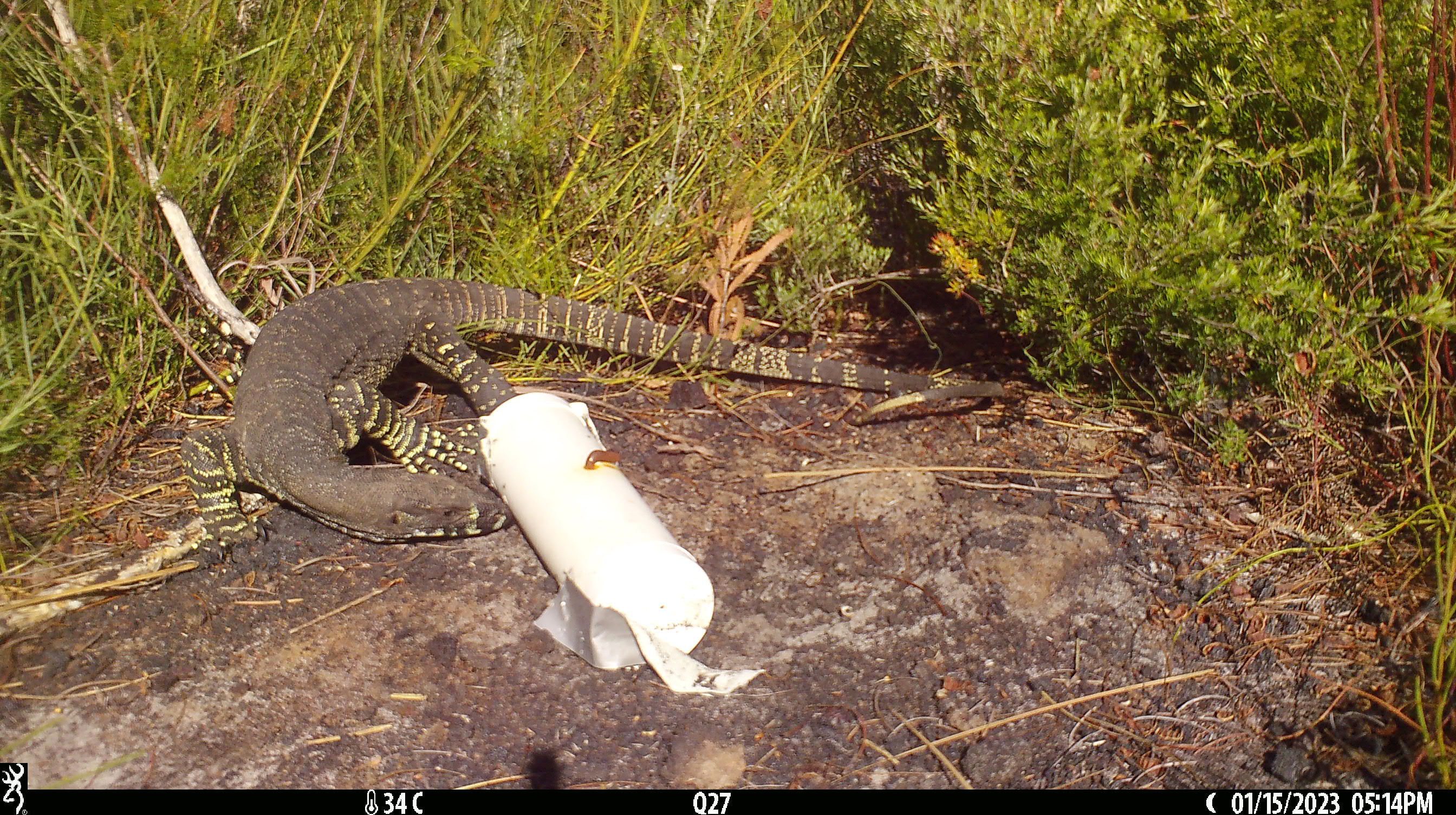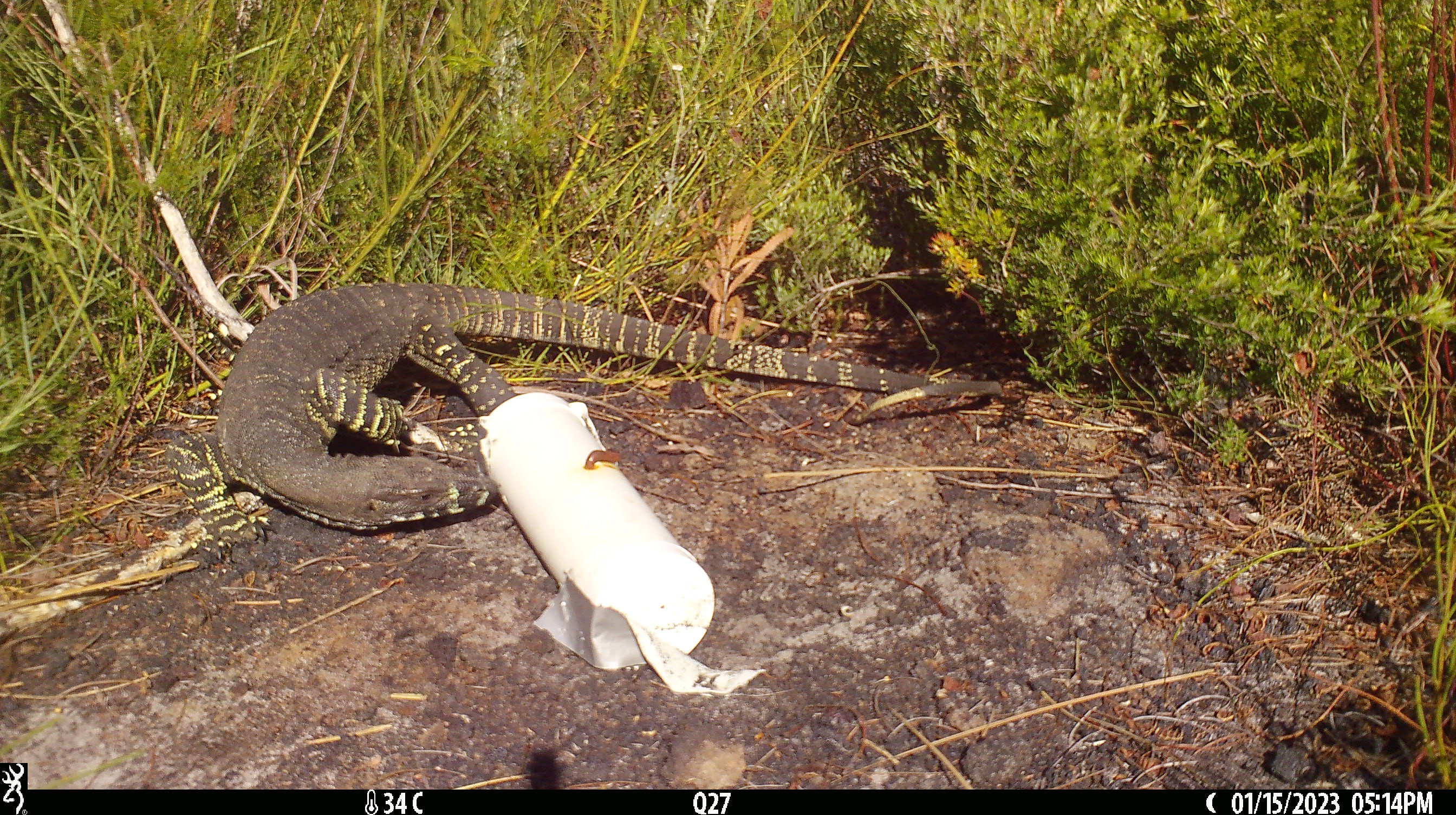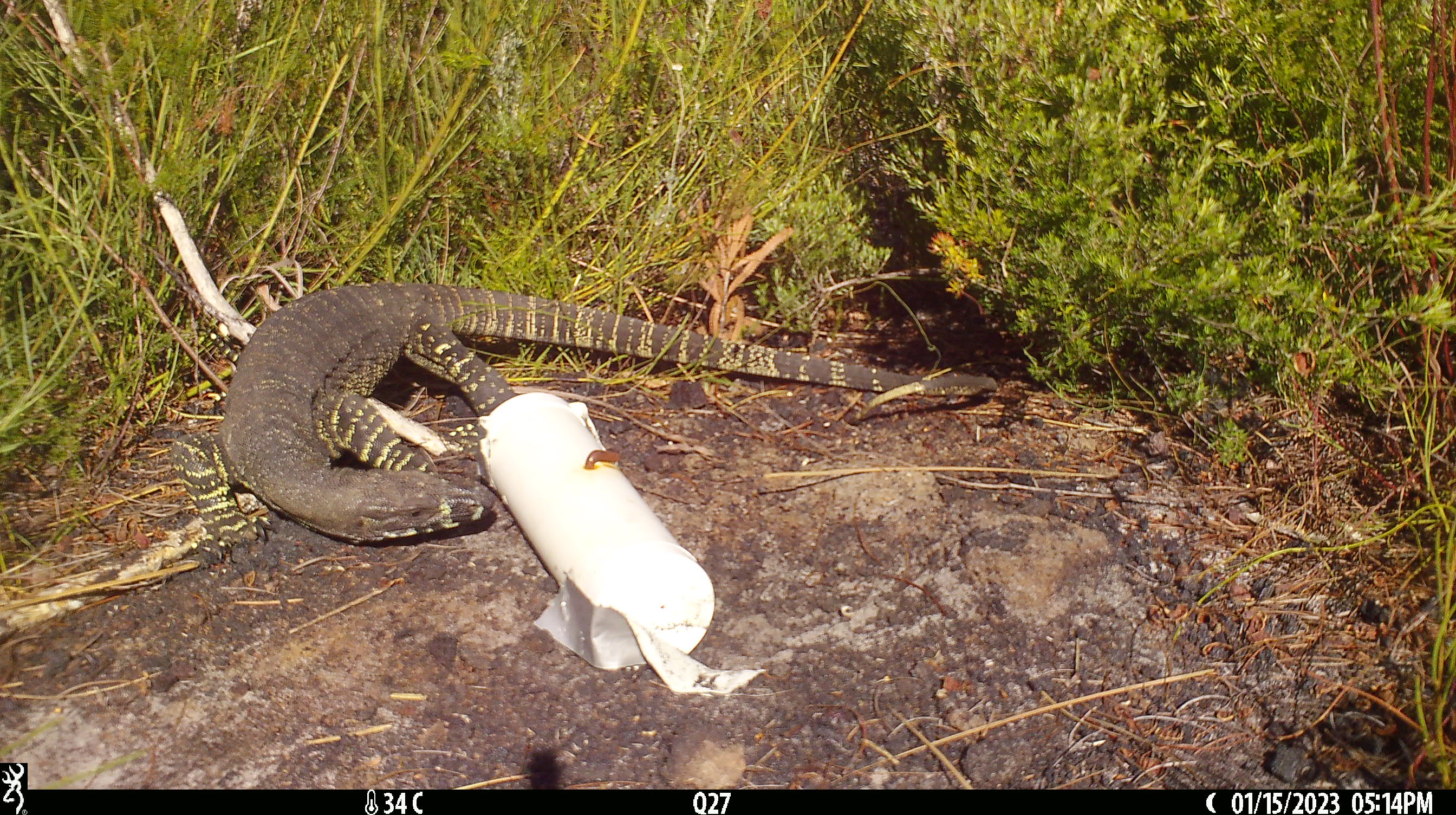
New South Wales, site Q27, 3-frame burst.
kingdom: Animalia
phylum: Chordata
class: Reptilia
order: Squamata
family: Varanidae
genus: Varanus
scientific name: Varanus varius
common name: lace monitor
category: goanna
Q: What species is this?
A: Goanna (lace monitor) (Varanus varius).